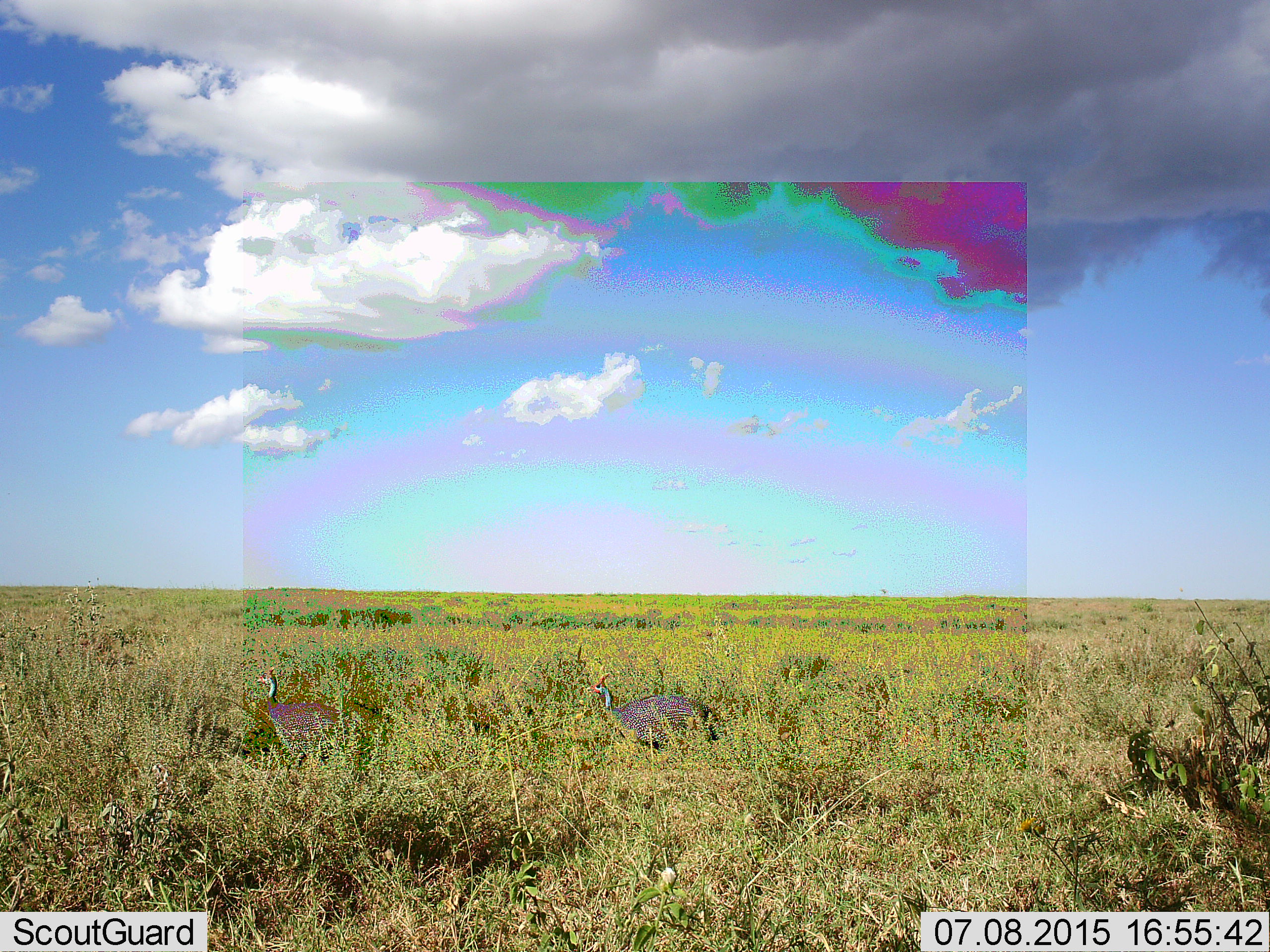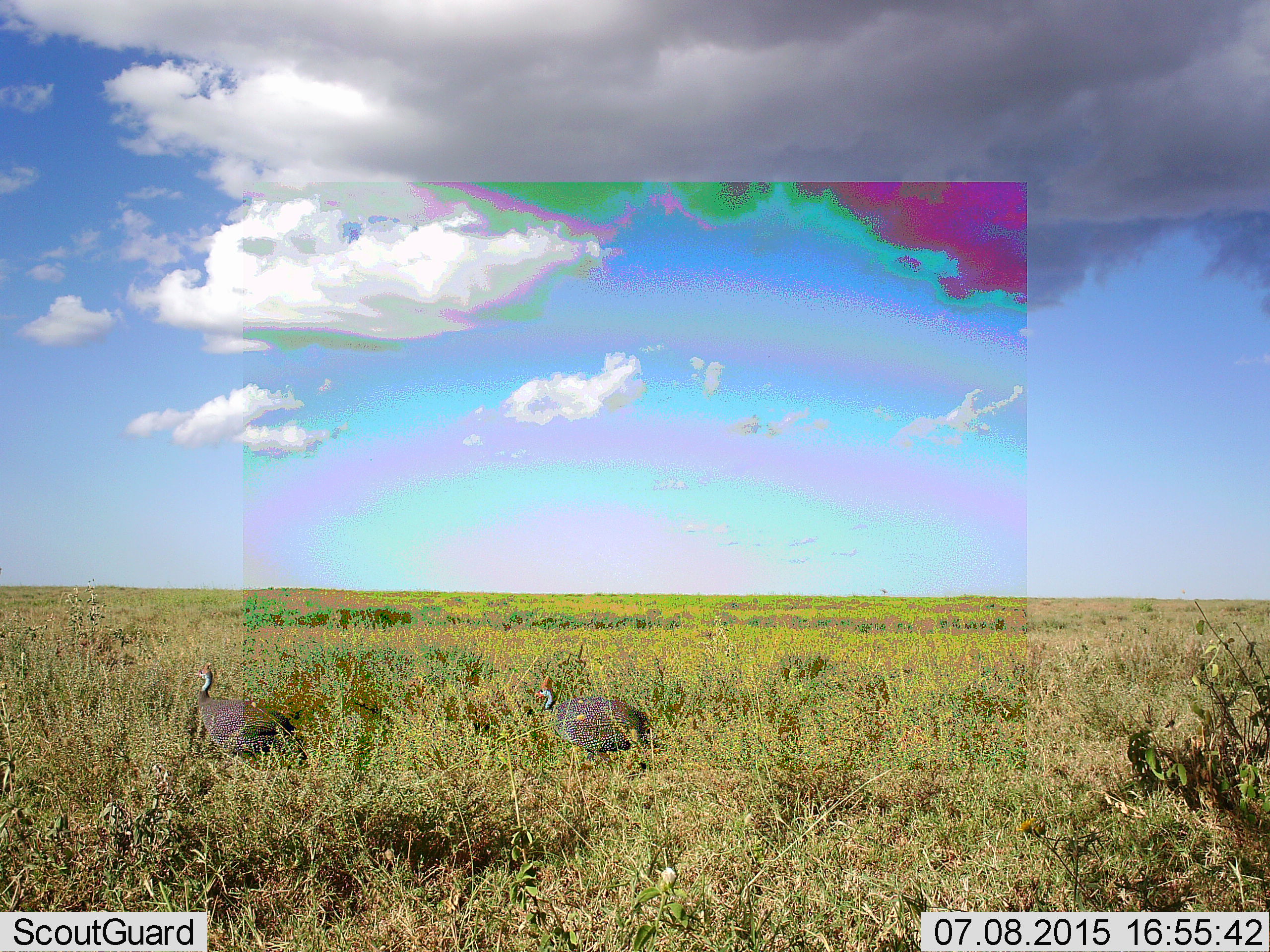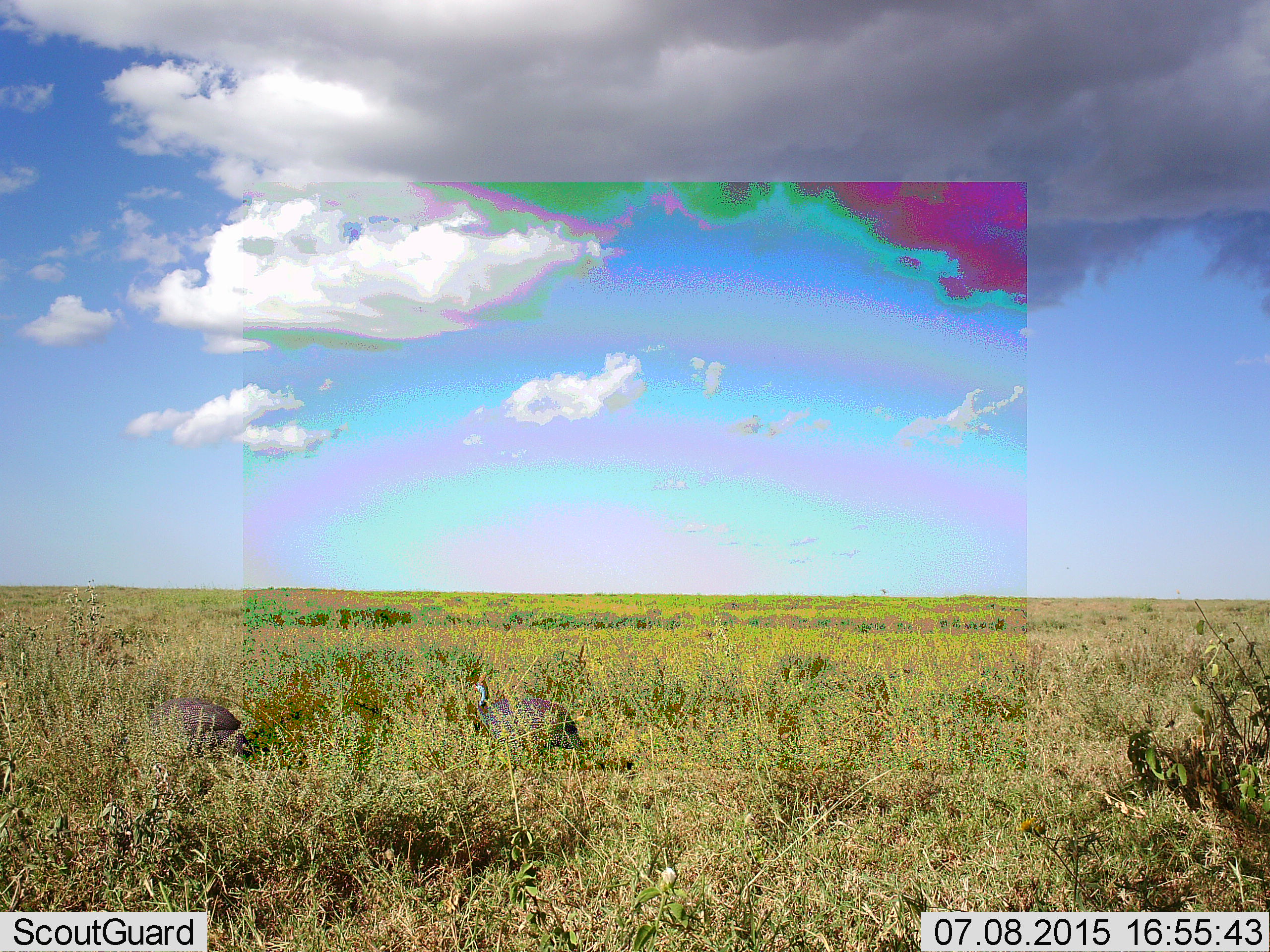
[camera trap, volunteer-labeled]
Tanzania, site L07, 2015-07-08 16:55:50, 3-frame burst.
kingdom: Animalia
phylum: Chordata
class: Aves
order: Galliformes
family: Numididae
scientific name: Numididae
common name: guinea fowl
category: guineafowl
Guineafowl (guinea fowl) (Numididae), count 2. Behavior (volunteer vote fractions): standing 25%, resting 0%, moving 100%, interacting 0%. Young present (vote fraction): 0%. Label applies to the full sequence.